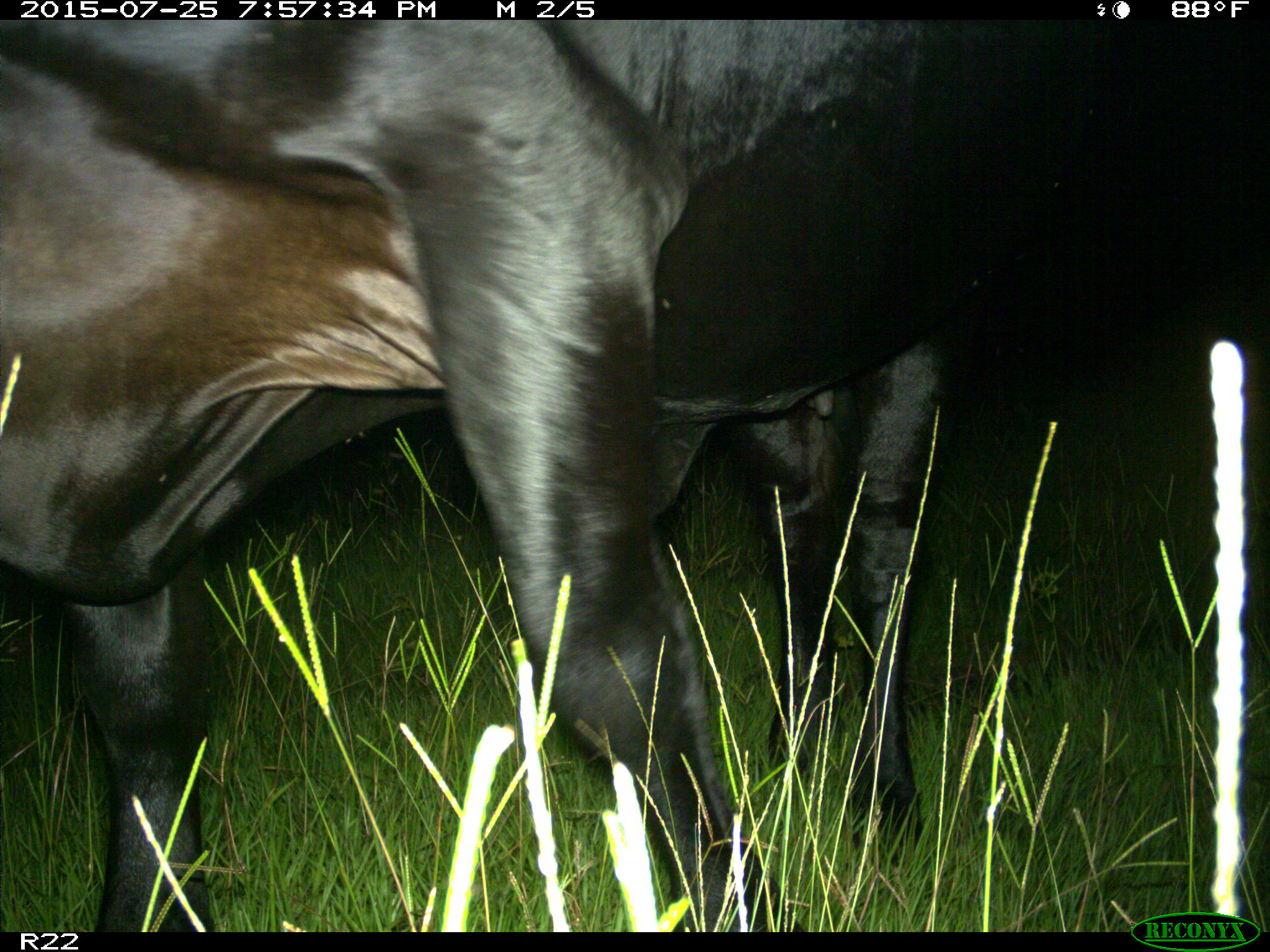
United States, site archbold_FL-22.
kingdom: Animalia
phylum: Chordata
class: Mammalia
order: Artiodactyla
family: Bovidae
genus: Bos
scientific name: Bos taurus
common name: domestic cow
Bos taurus (domestic cow).